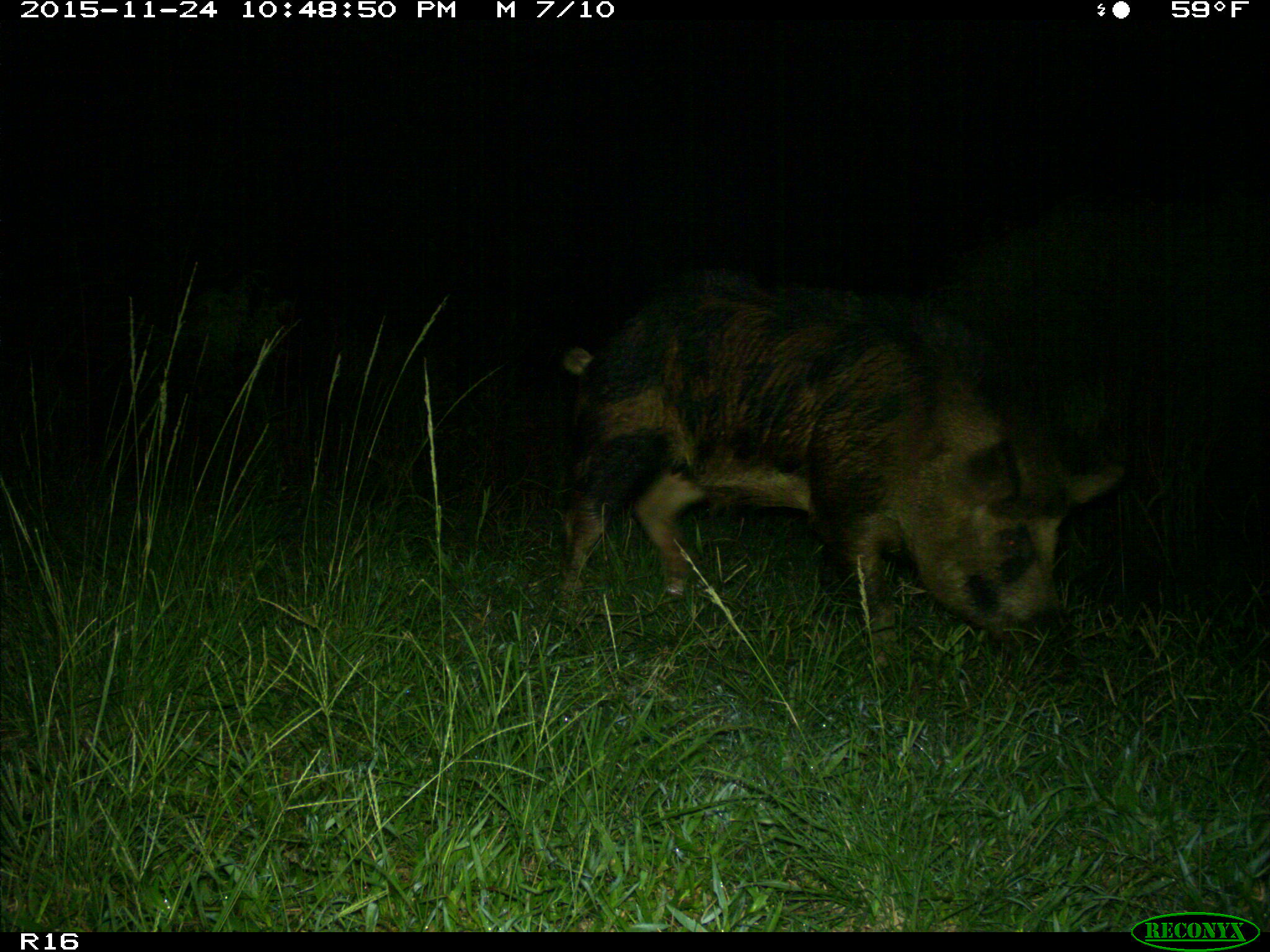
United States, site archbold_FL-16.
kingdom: Animalia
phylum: Chordata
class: Mammalia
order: Artiodactyla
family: Suidae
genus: Sus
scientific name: Sus scrofa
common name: wild boar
Sus scrofa (wild boar).